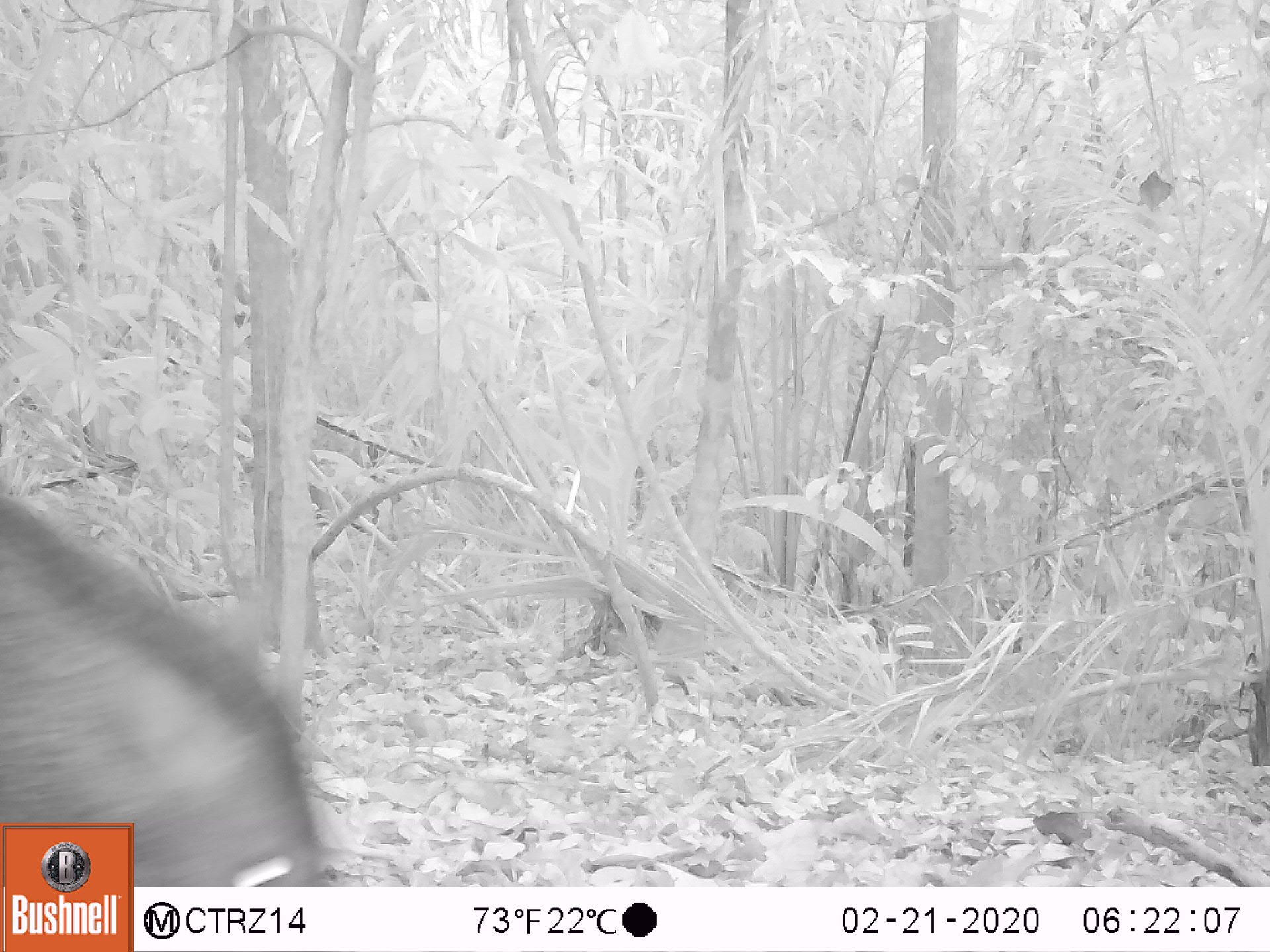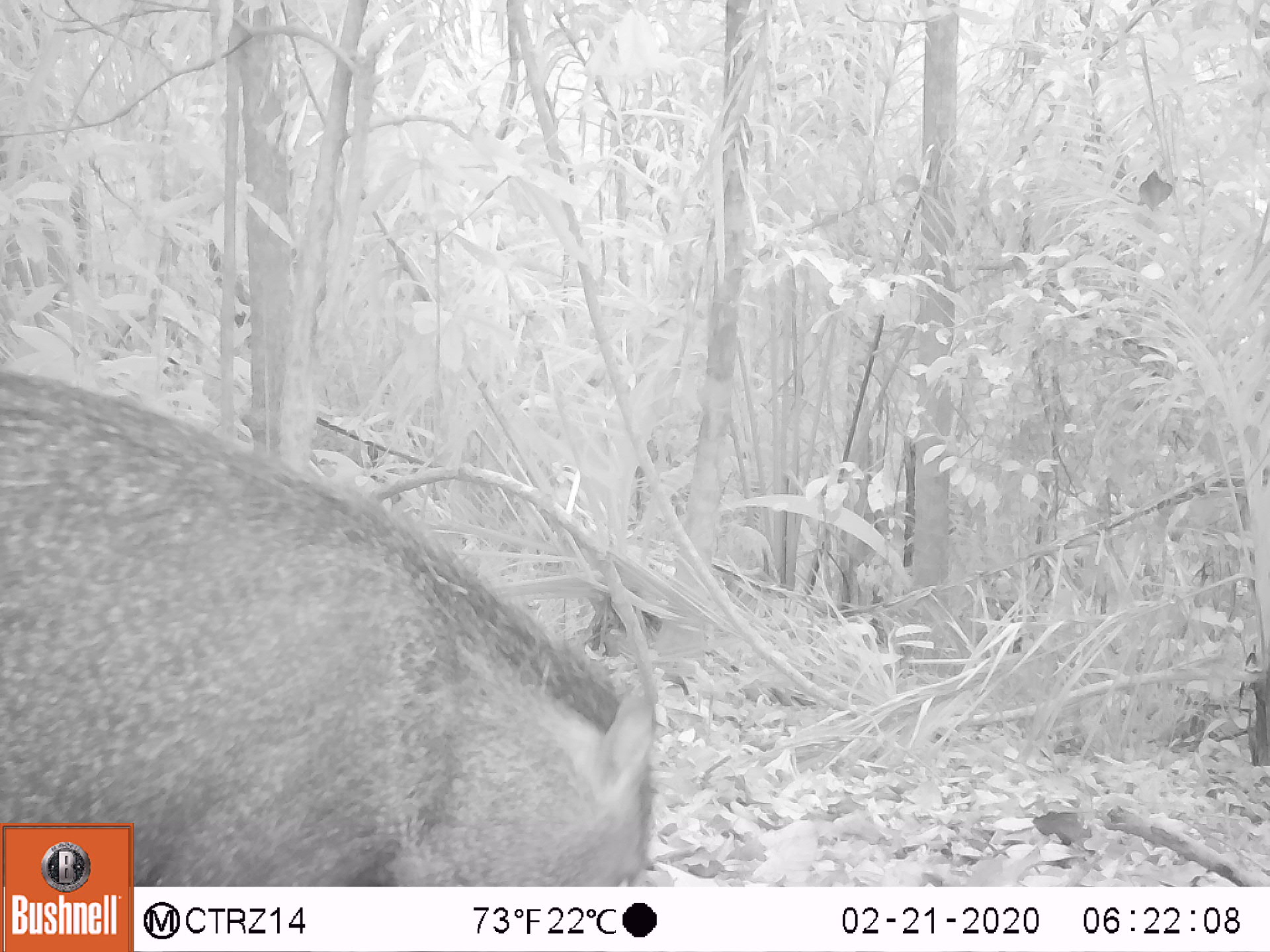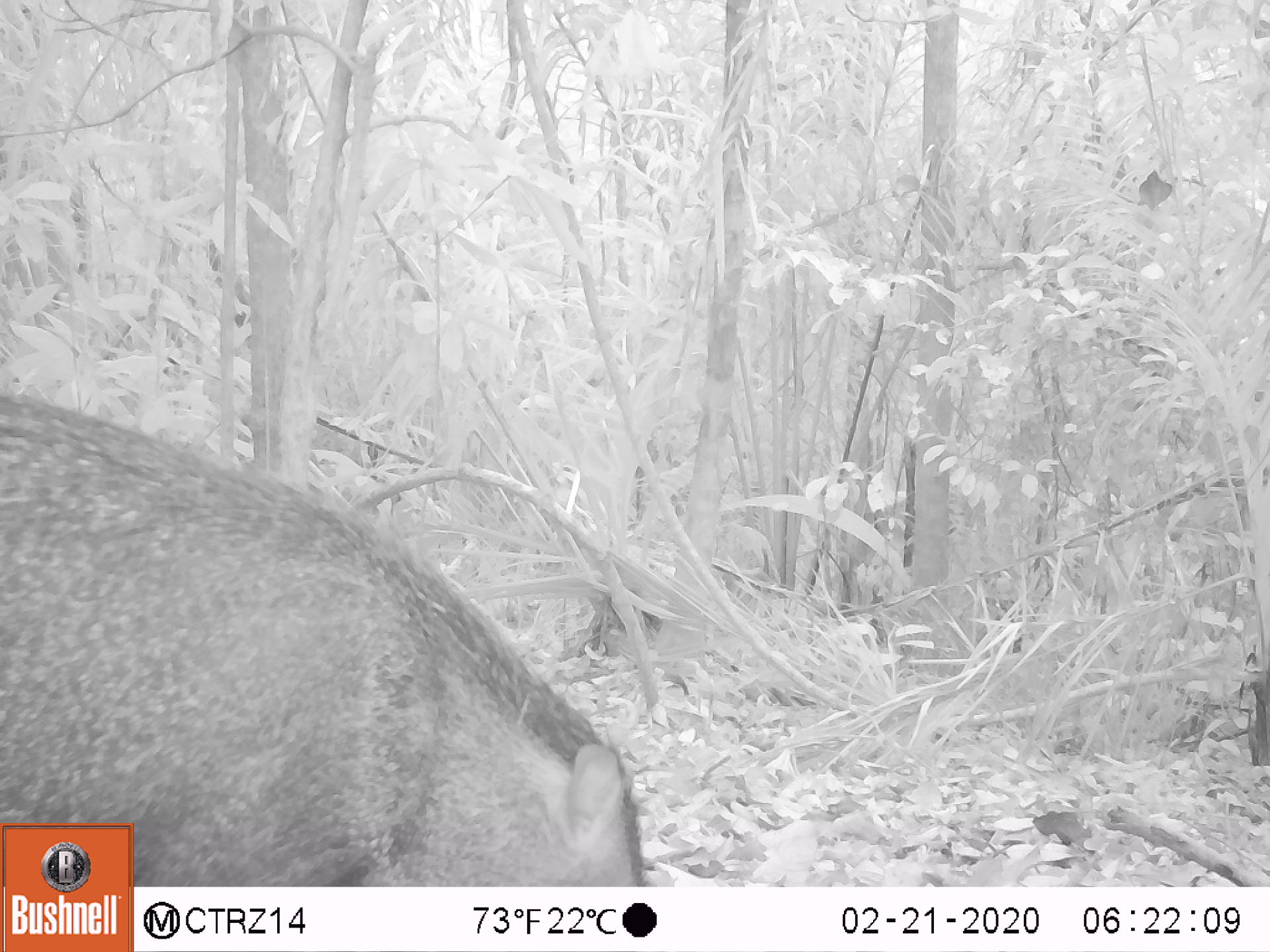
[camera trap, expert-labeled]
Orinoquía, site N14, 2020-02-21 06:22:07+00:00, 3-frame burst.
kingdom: Animalia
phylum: Chordata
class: Mammalia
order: Artiodactyla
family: Tayassuidae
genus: Pecari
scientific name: Pecari tajacu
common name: collared peccary